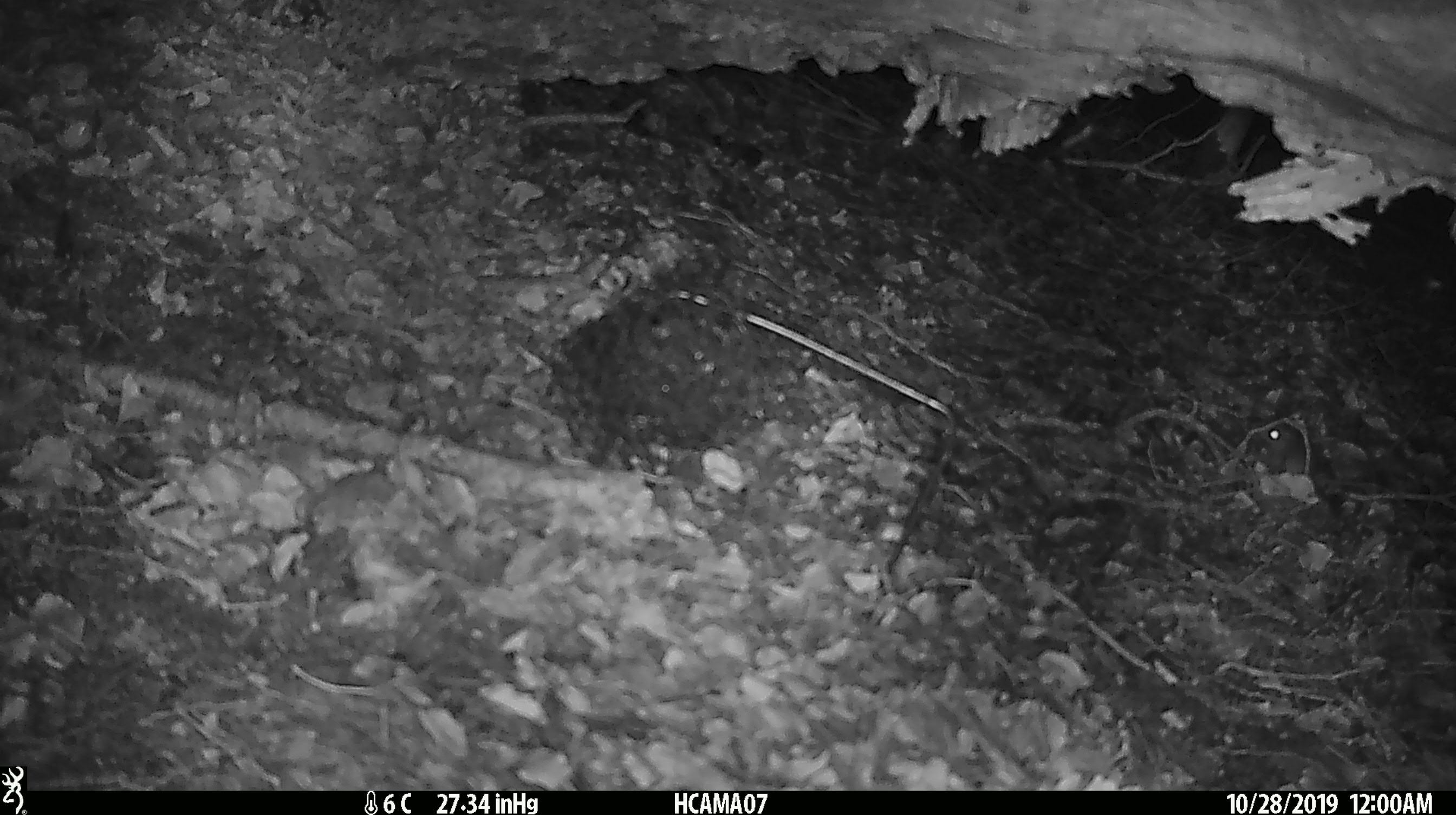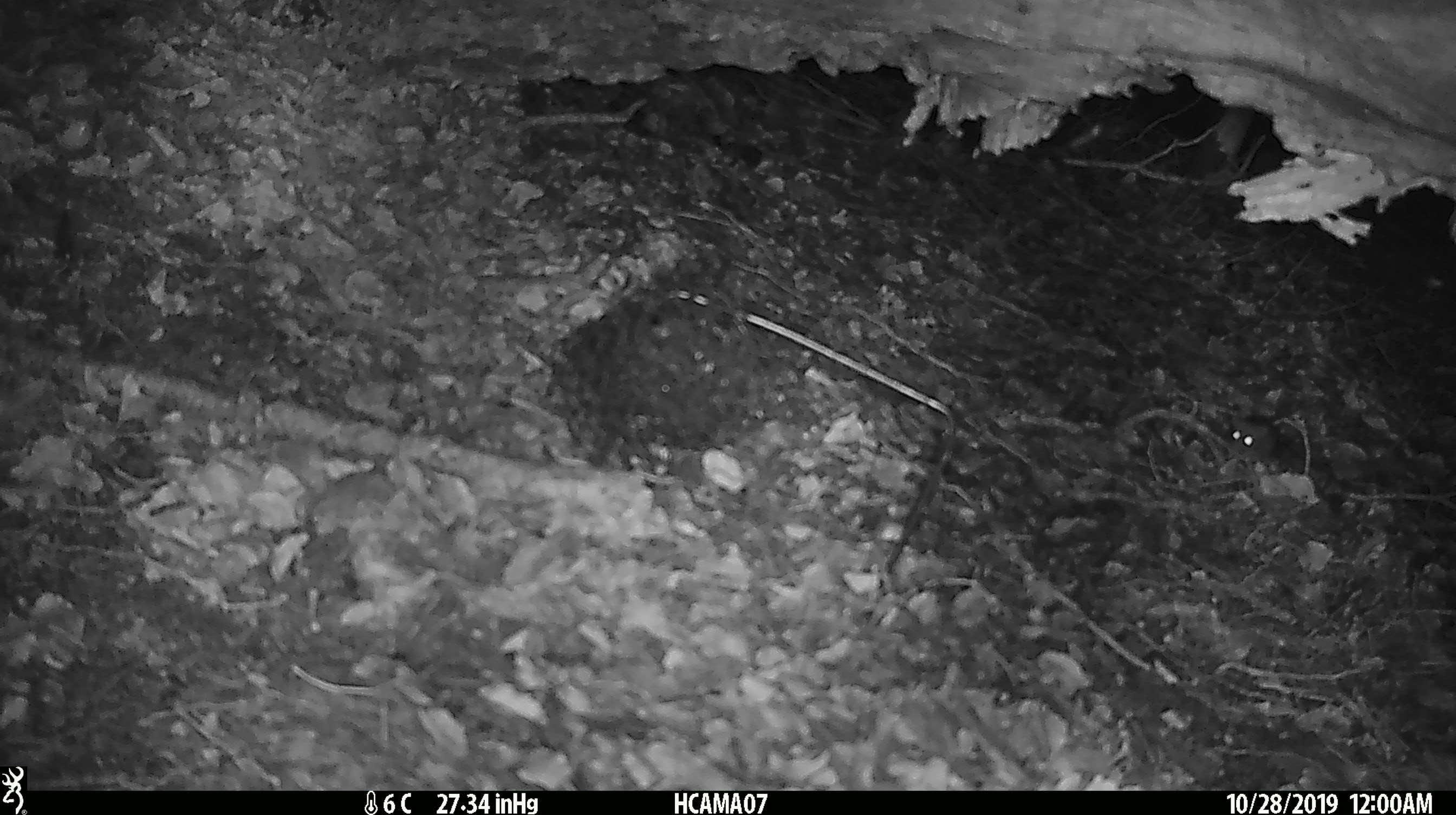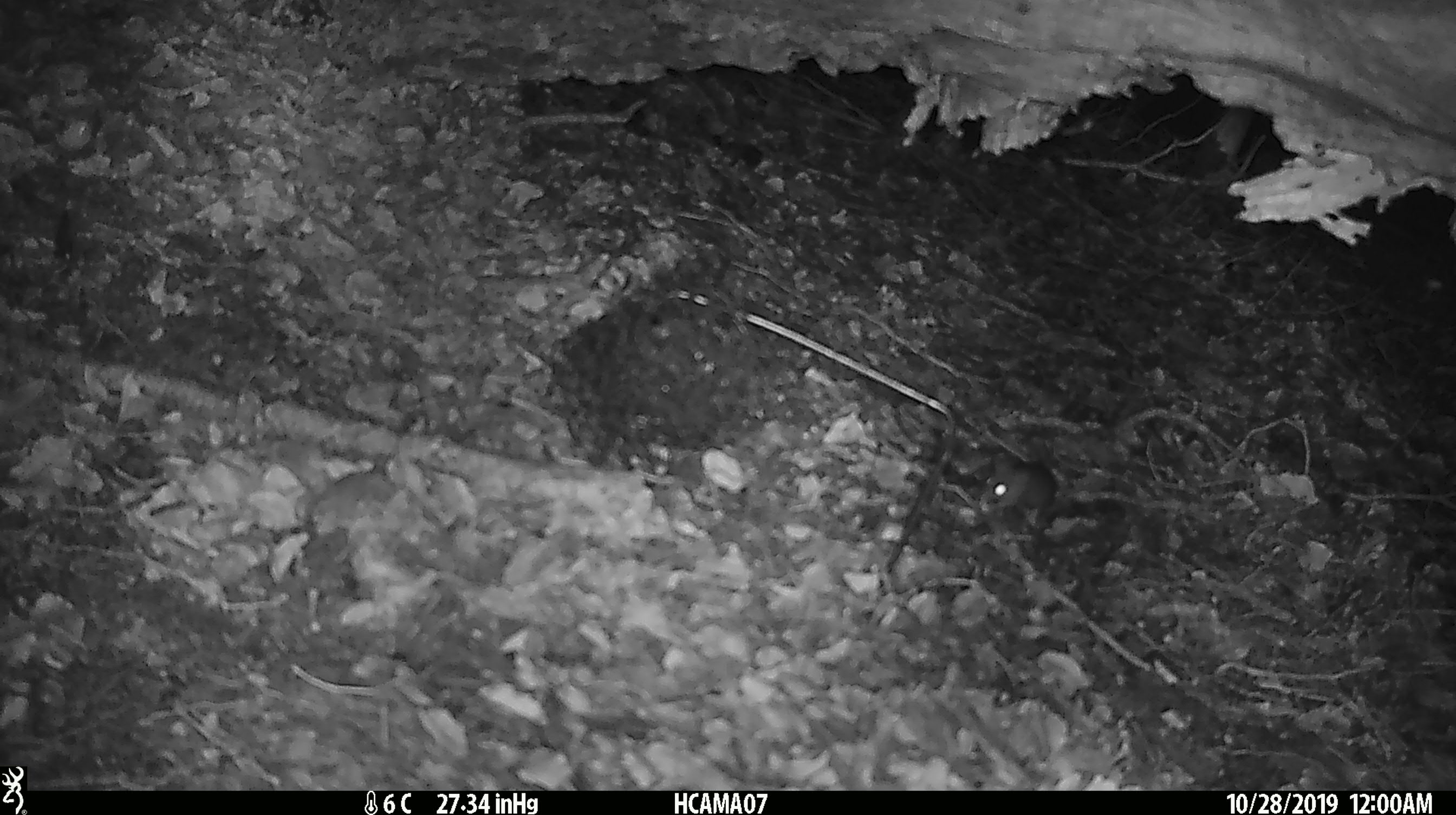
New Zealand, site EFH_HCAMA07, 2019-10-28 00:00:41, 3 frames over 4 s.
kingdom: Animalia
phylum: Chordata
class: Mammalia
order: Rodentia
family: Muridae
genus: Mus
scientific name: Mus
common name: mouse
Mouse (Mus).